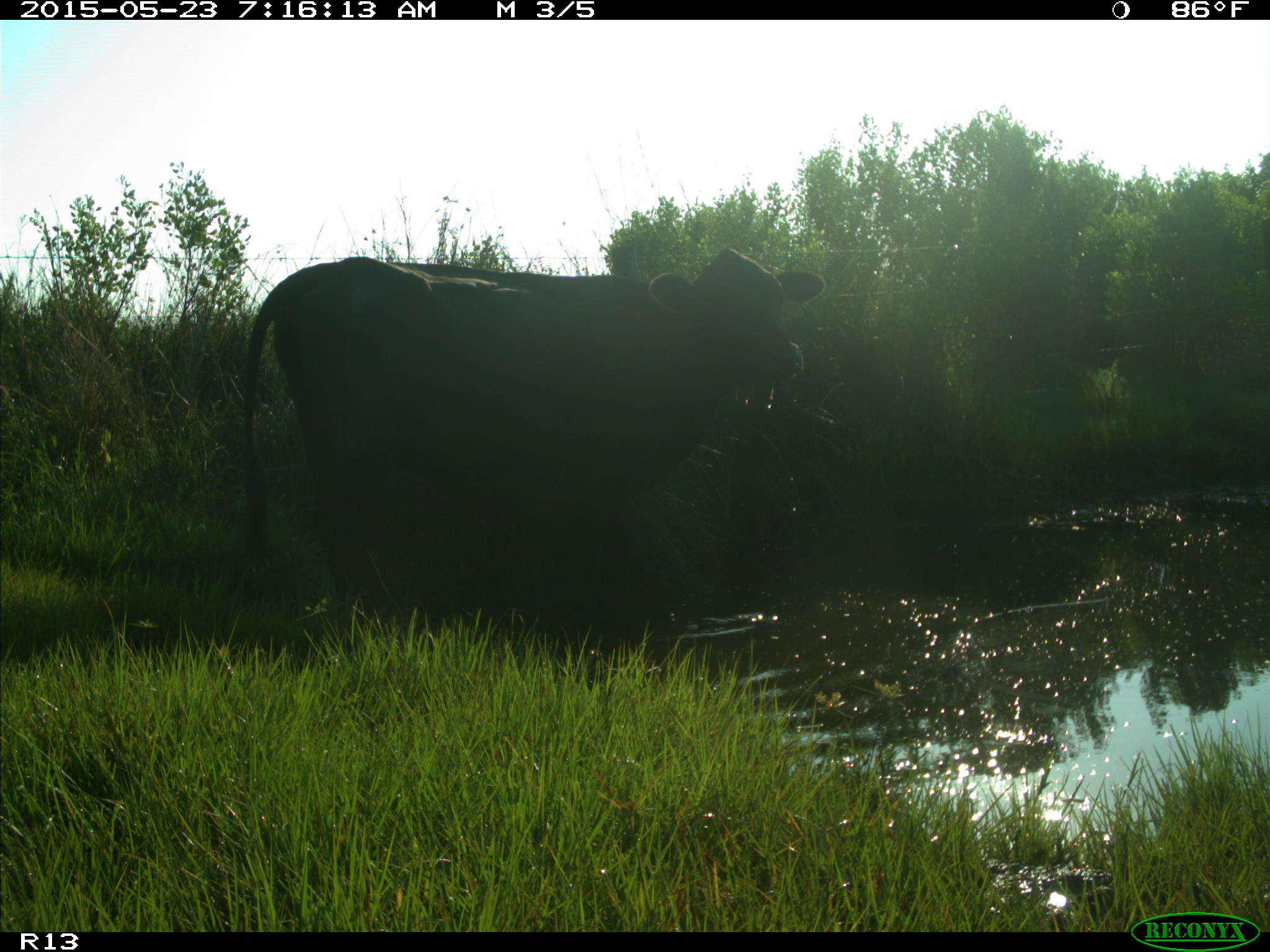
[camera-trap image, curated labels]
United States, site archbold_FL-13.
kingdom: Animalia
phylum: Chordata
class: Mammalia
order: Artiodactyla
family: Bovidae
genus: Bos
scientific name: Bos taurus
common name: domestic cow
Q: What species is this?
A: Bos taurus (domestic cow).